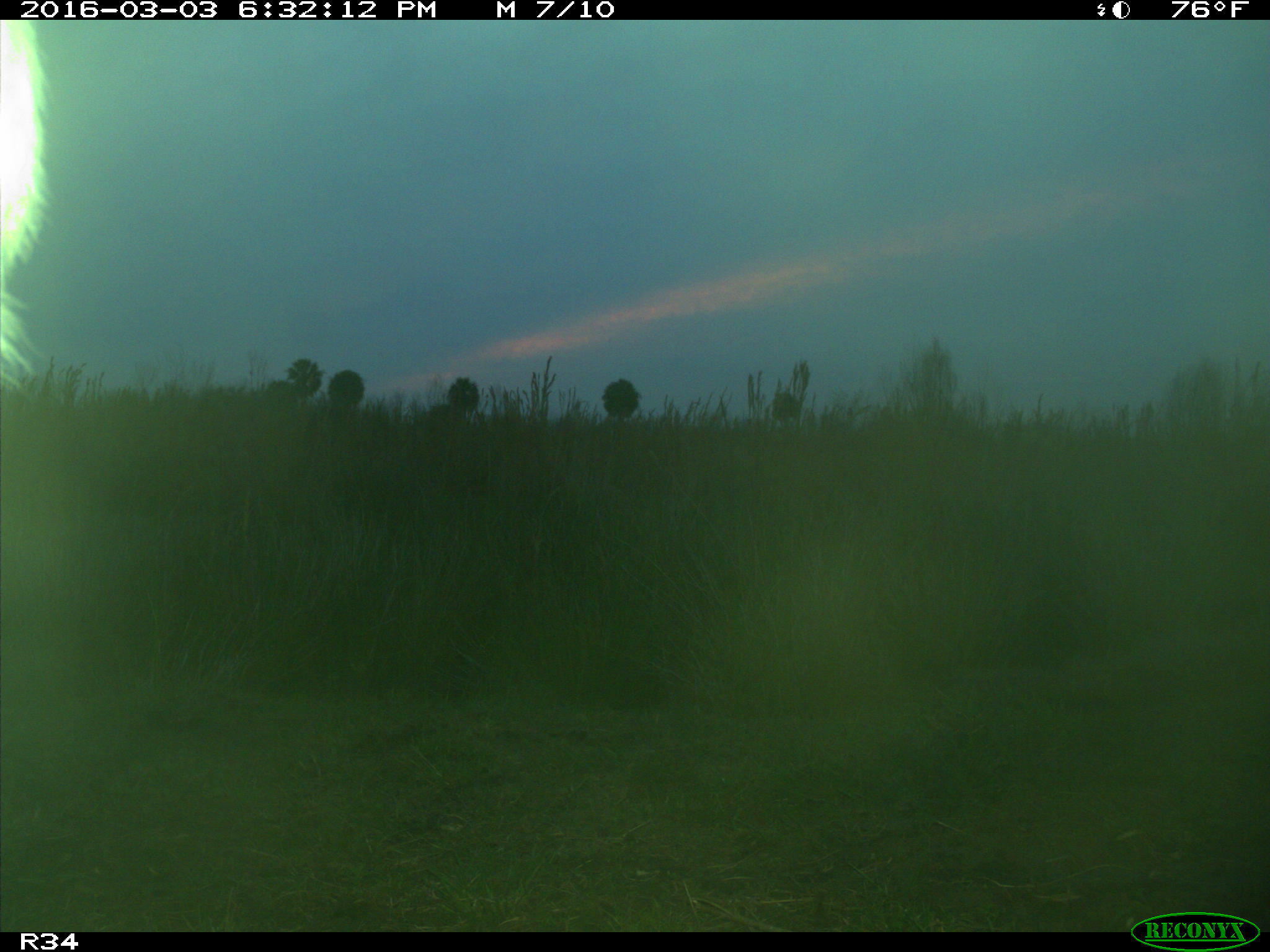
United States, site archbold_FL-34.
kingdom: Animalia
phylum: Chordata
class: Mammalia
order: Artiodactyla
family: Bovidae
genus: Bos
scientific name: Bos taurus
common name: domestic cow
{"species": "Bos taurus (domestic cow)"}